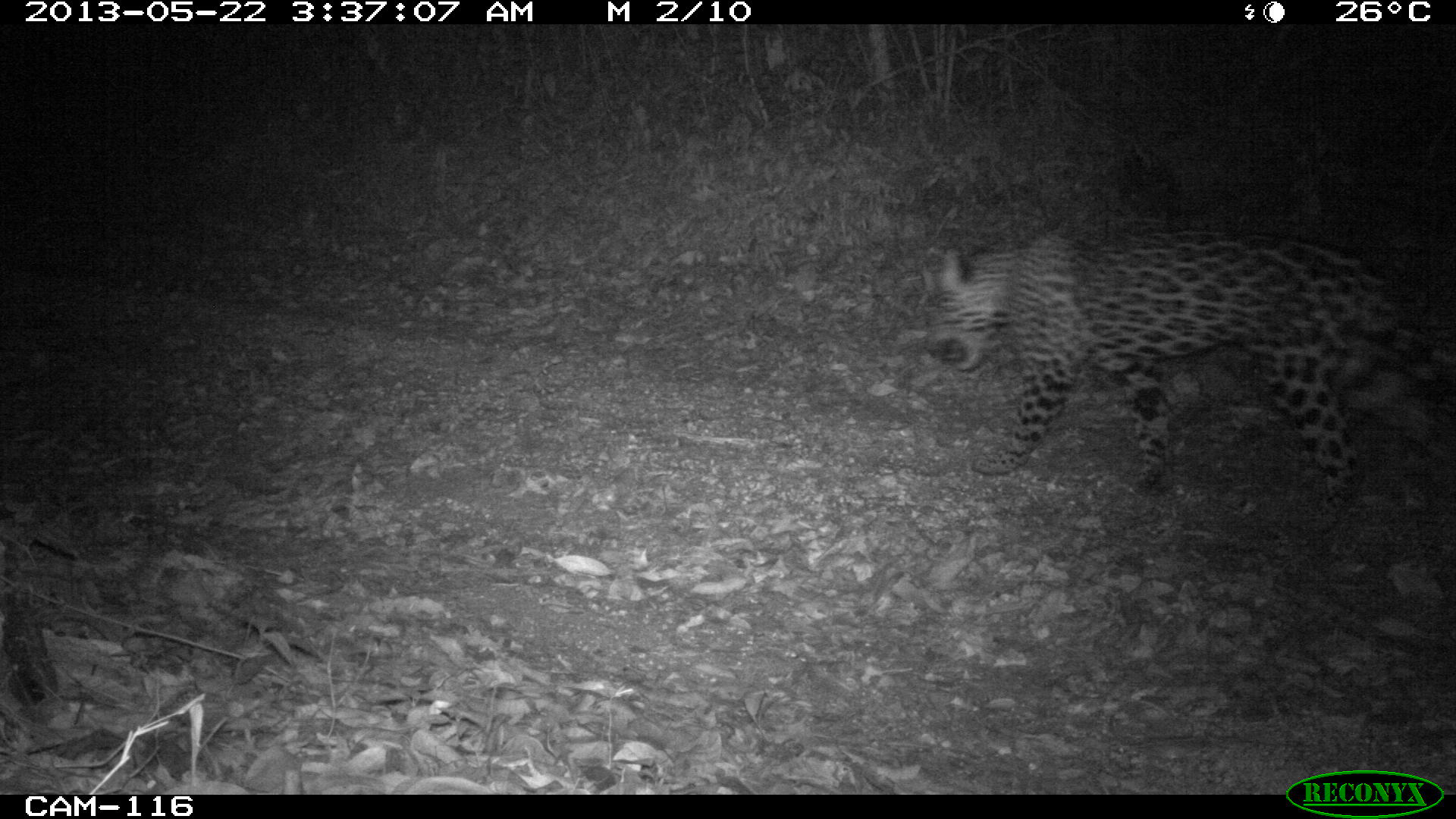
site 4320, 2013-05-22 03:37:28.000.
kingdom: Animalia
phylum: Chordata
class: Mammalia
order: Carnivora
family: Felidae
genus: Panthera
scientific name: Panthera onca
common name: jaguar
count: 1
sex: male